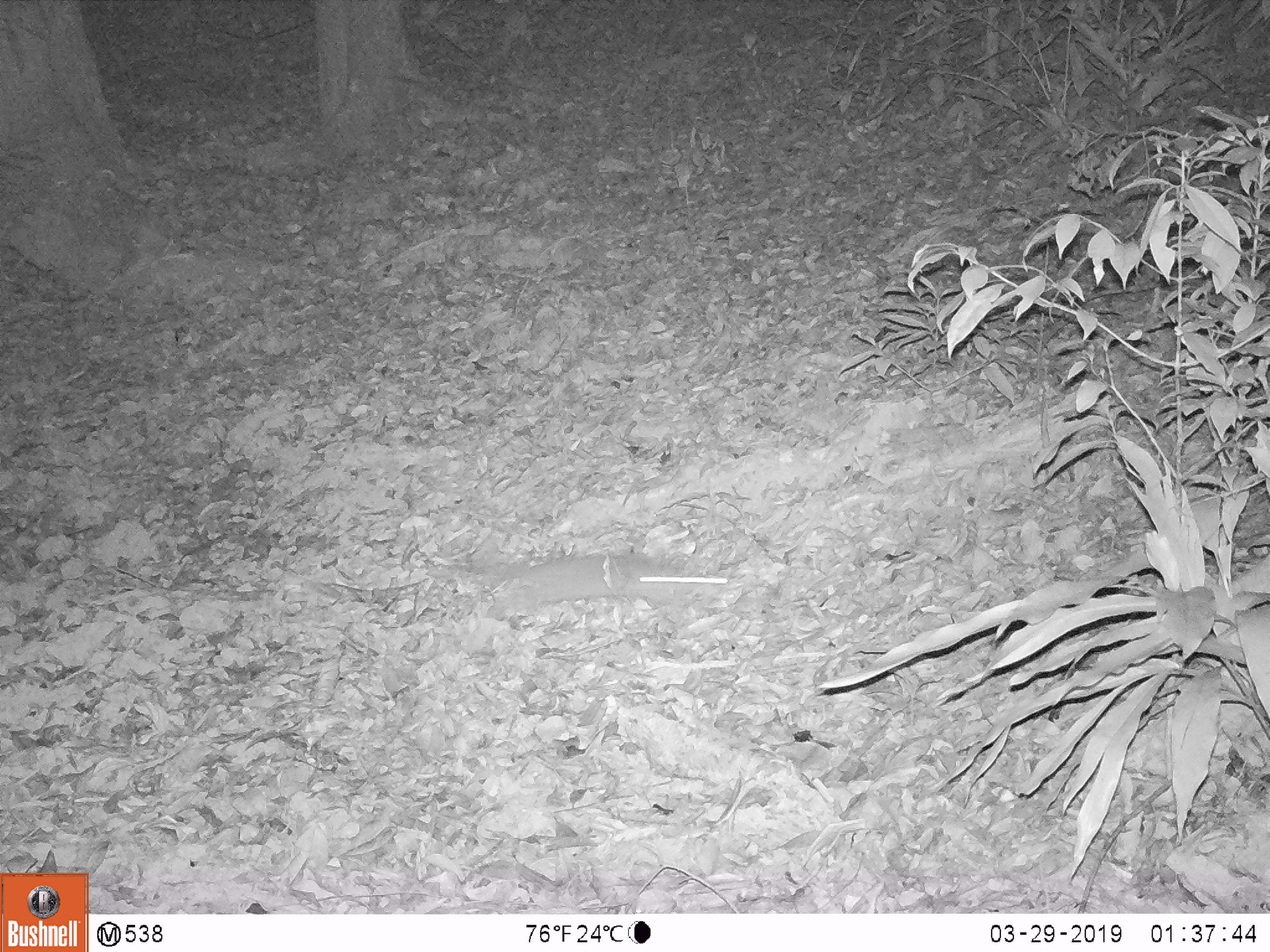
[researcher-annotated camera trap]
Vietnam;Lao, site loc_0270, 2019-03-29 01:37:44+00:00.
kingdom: Animalia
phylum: Chordata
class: Mammalia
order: Carnivora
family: Mustelidae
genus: Melogale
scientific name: Melogale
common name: ferret badger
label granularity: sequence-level